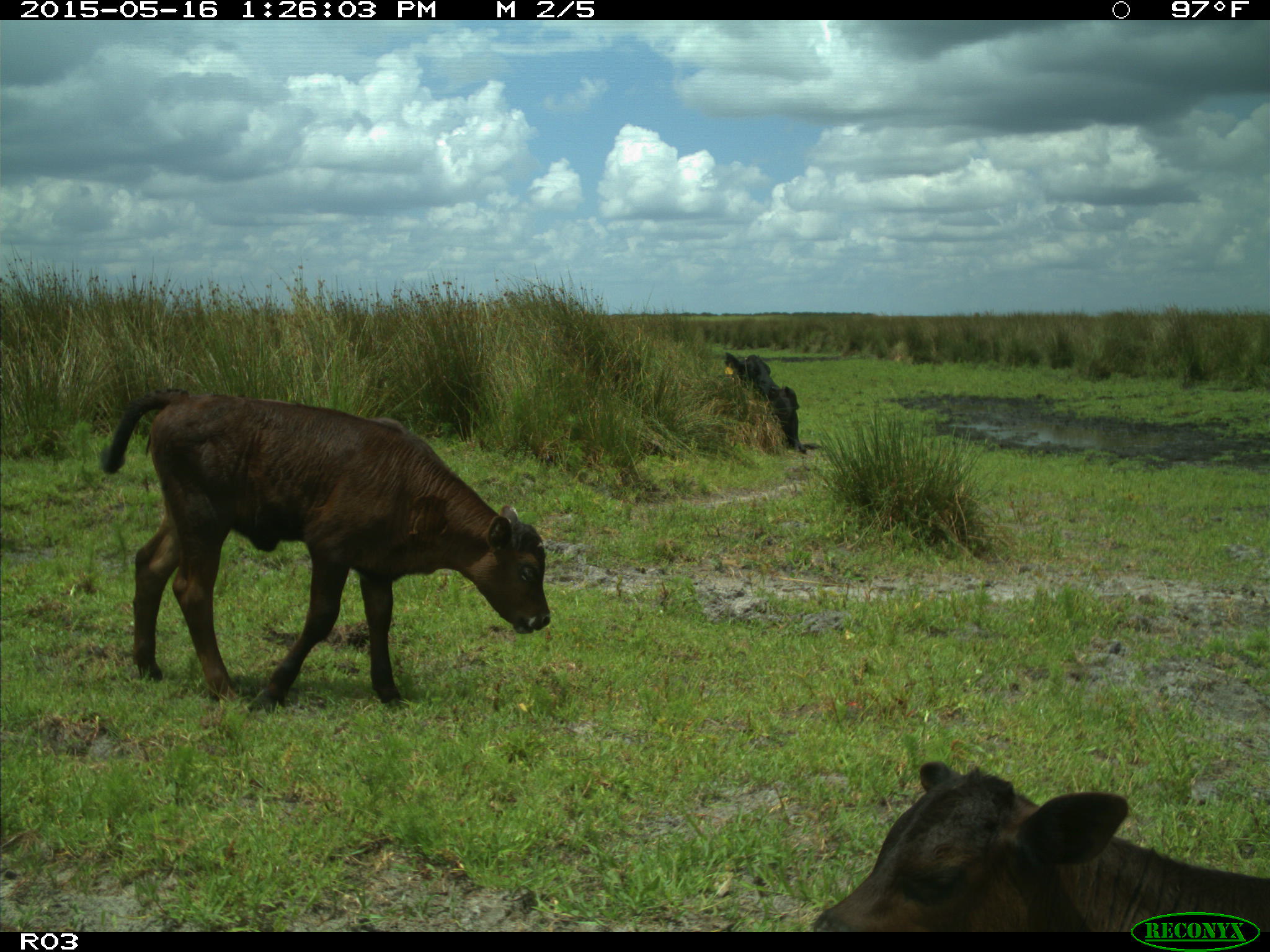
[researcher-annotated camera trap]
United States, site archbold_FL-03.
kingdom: Animalia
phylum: Chordata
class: Mammalia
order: Artiodactyla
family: Bovidae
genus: Bos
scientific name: Bos taurus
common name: domestic cow